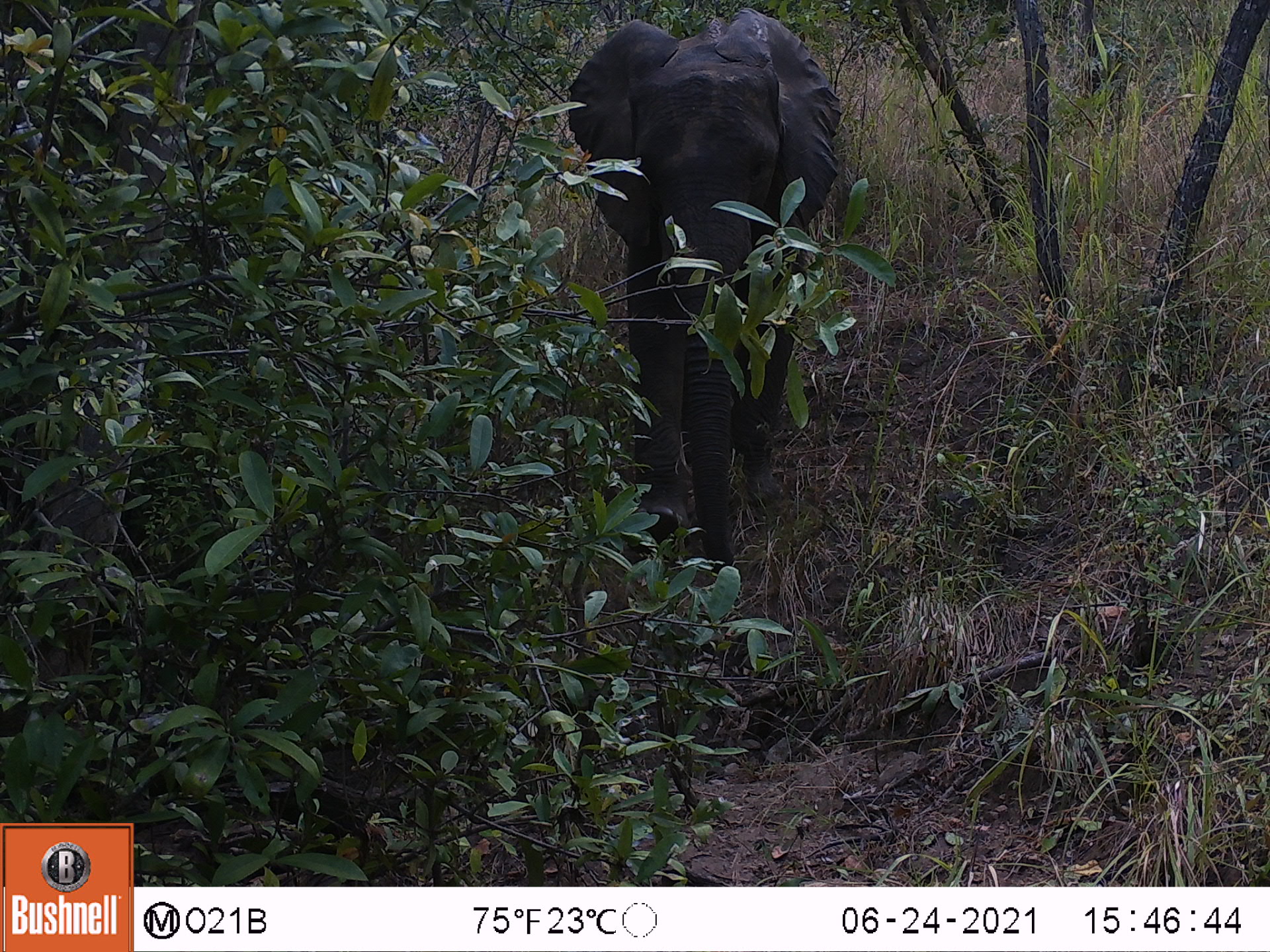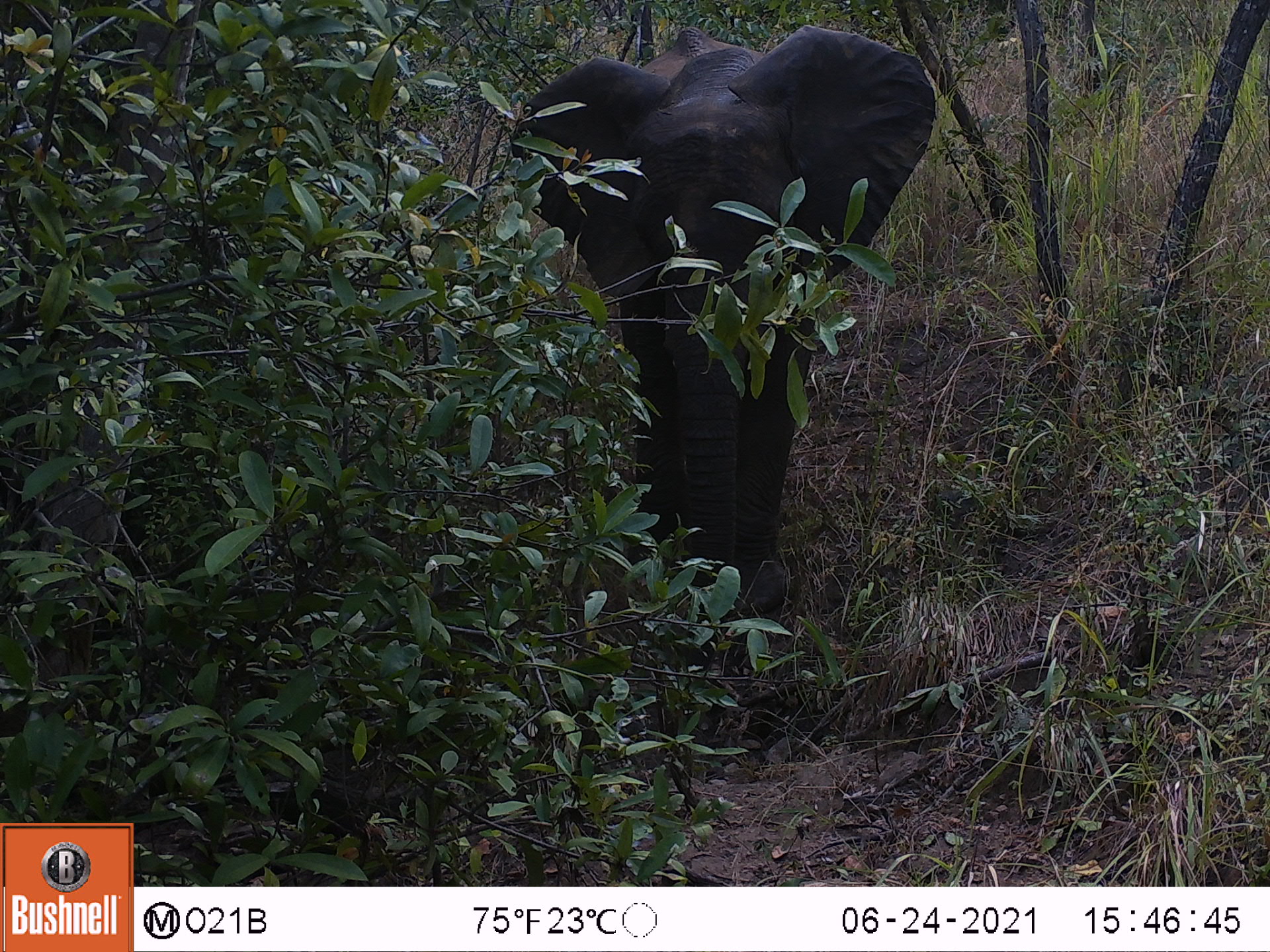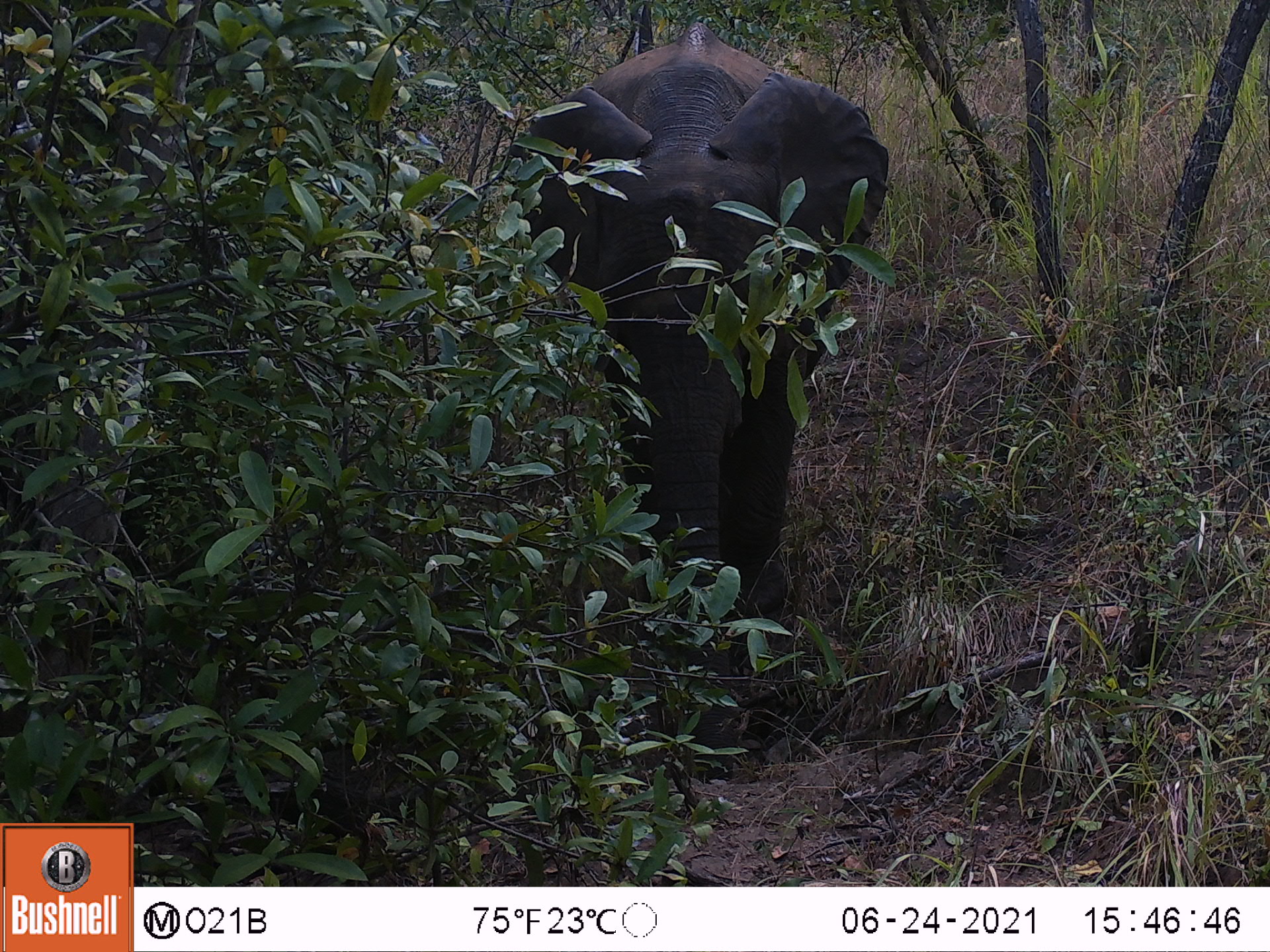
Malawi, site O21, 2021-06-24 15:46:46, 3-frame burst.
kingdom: Animalia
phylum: Chordata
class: Mammalia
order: Proboscidea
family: Elephantidae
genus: Loxodonta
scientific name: Loxodonta africana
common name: african savanna elephant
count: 1